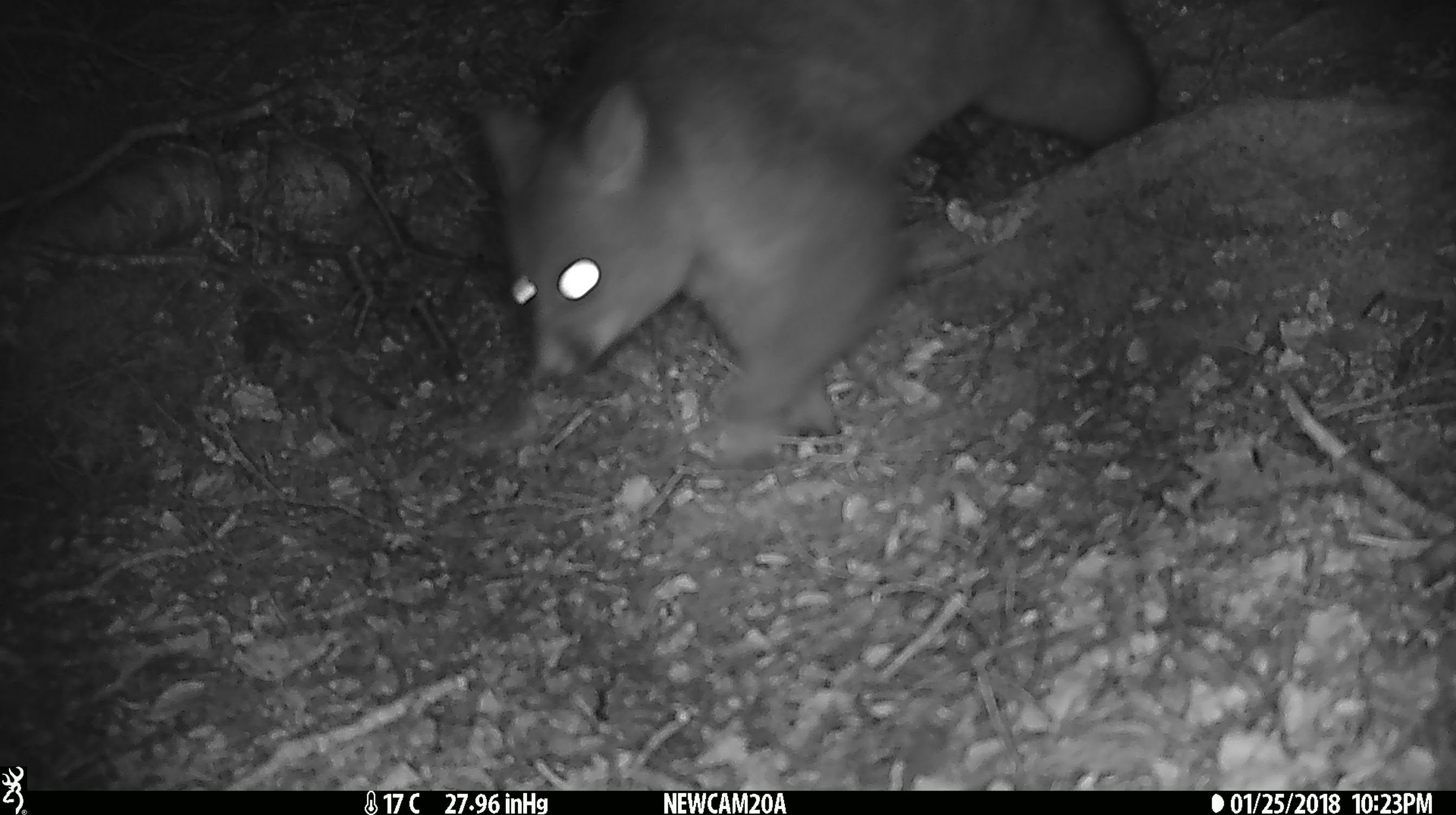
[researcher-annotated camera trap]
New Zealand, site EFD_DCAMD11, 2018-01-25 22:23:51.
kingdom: Animalia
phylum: Chordata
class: Mammalia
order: Diprotodontia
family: Phalangeridae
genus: Trichosurus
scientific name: Trichosurus vulpecula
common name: common brushtail possum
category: possum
Possum (common brushtail possum) (Trichosurus vulpecula).